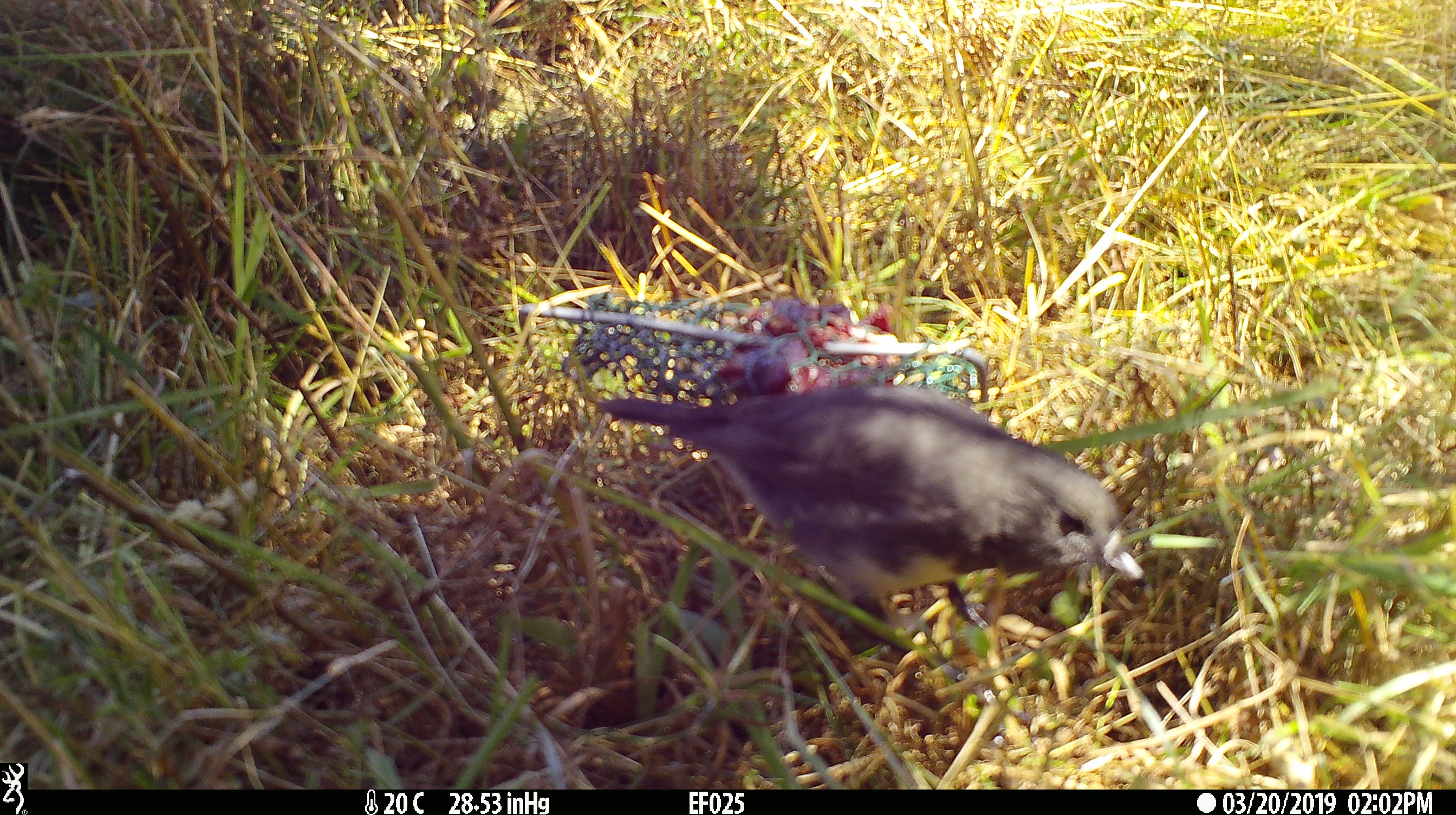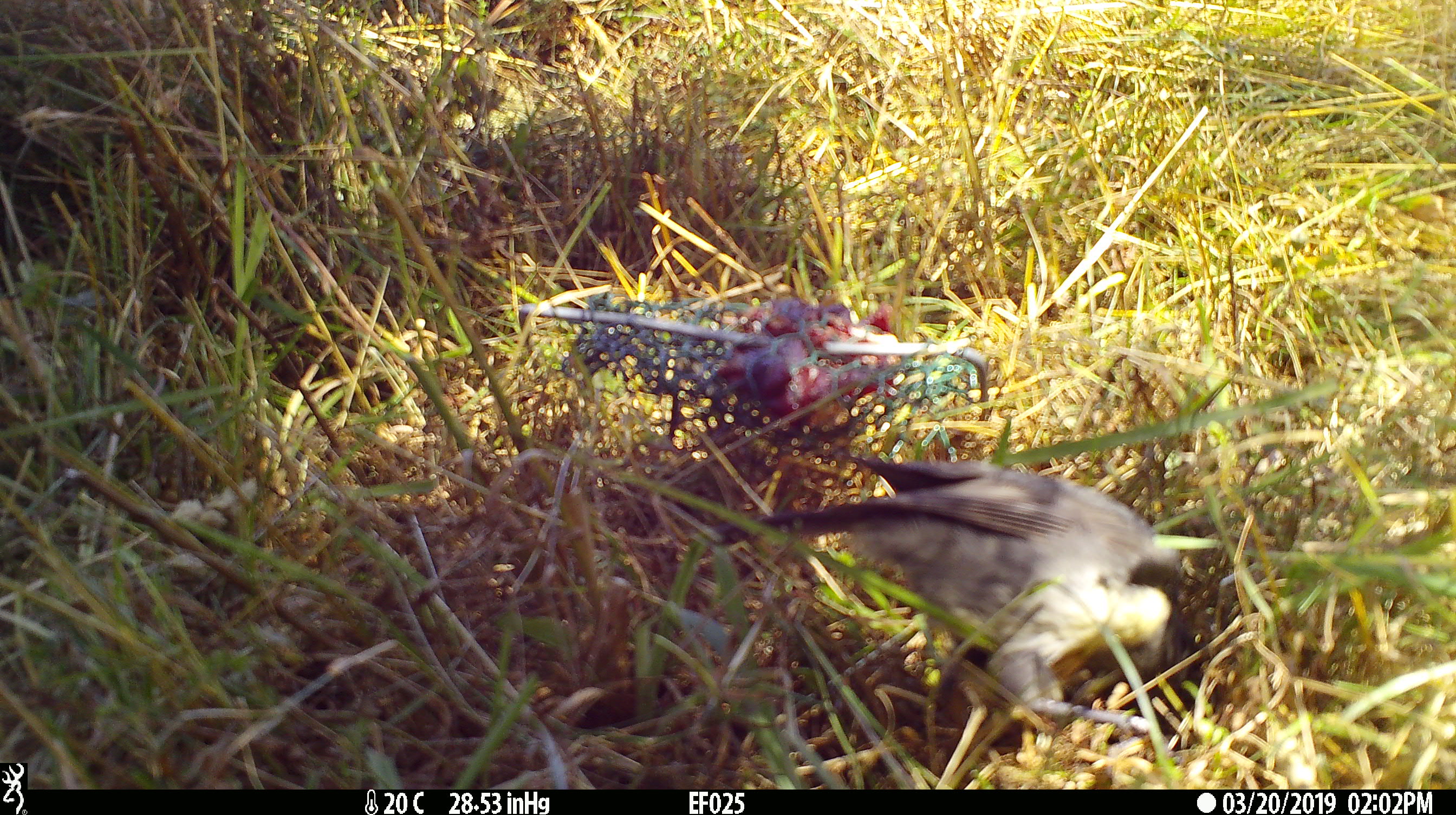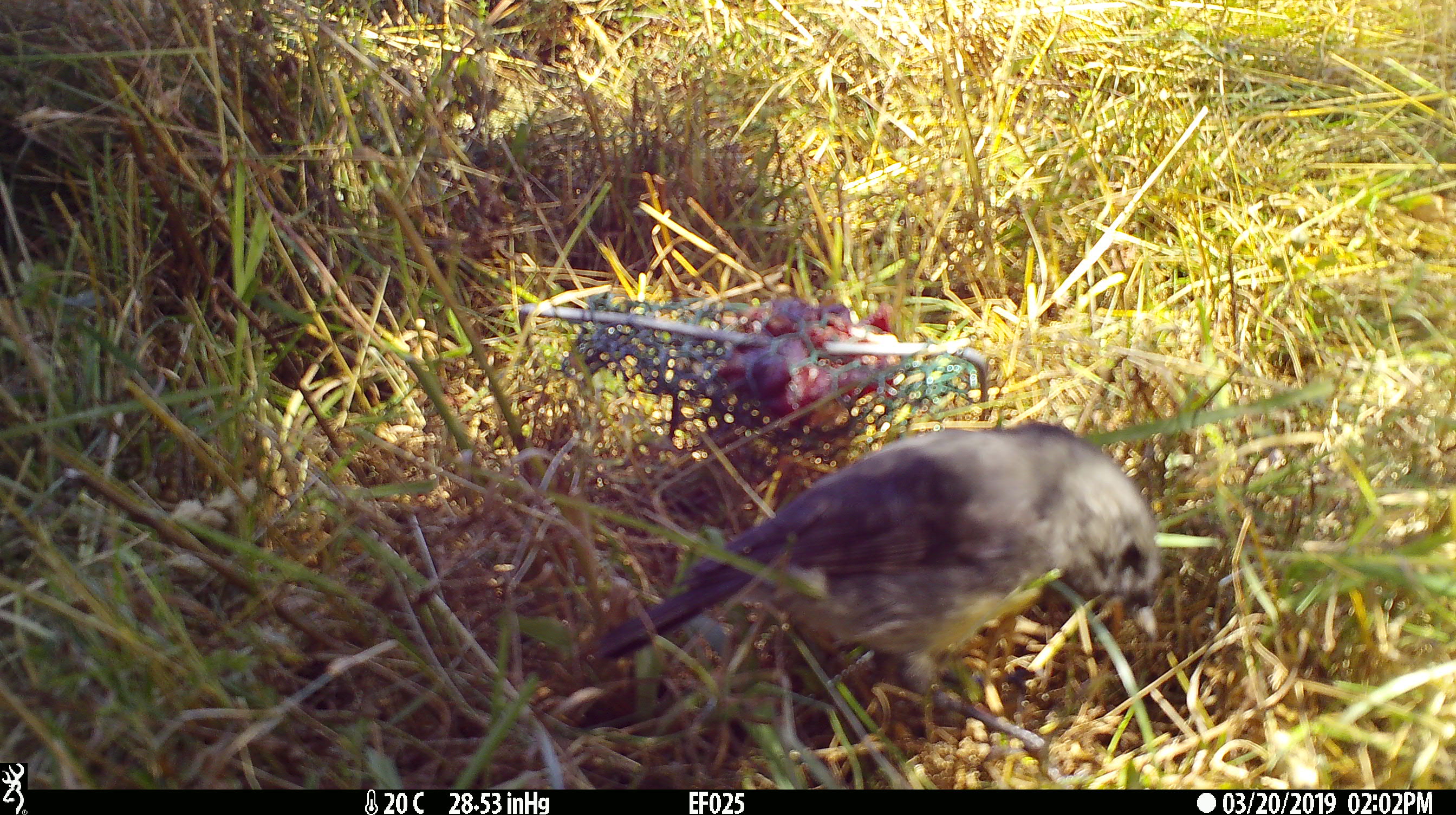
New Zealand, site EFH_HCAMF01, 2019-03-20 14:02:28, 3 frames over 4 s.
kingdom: Animalia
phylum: Chordata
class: Aves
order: Passeriformes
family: Petroicidae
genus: Petroica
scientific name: Petroica australis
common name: new zealand robin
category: robin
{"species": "robin (new zealand robin) (Petroica australis)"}